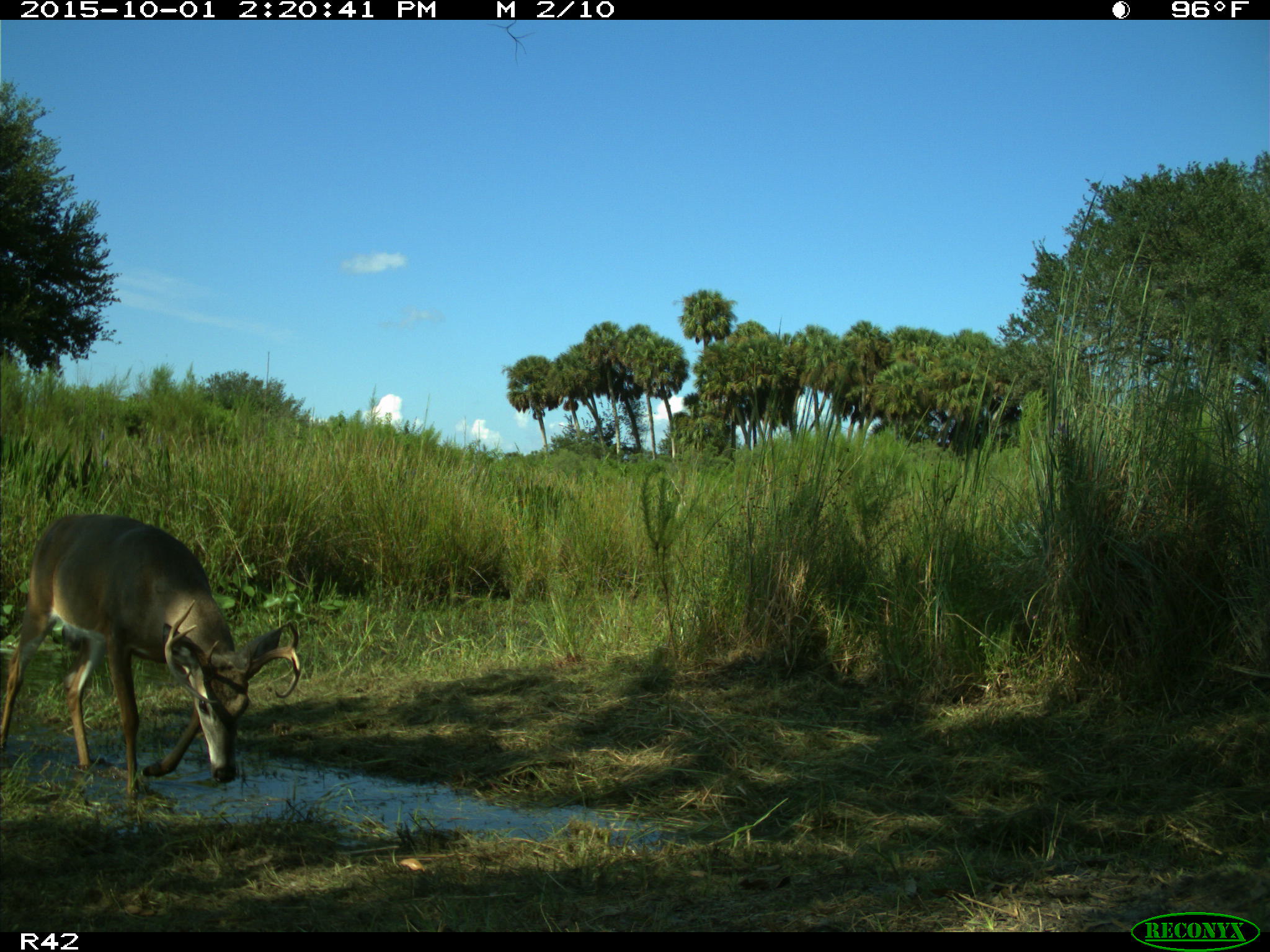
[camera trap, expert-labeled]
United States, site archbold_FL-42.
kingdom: Animalia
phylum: Chordata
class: Mammalia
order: Artiodactyla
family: Cervidae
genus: Odocoileus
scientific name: Odocoileus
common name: deer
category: unidentified deer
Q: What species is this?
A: Unidentified deer (deer) (Odocoileus).